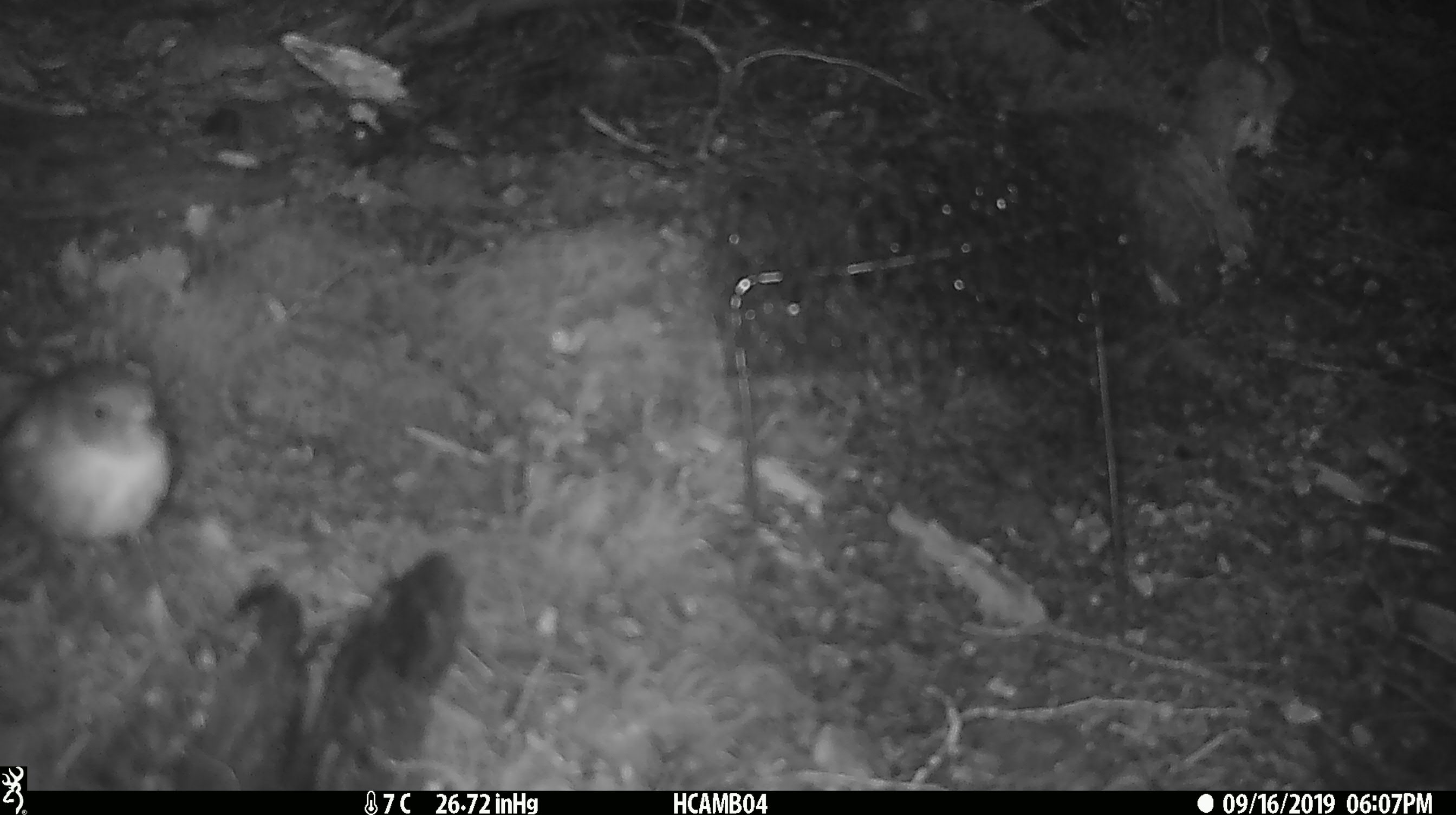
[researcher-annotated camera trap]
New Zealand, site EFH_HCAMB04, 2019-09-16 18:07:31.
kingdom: Animalia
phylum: Chordata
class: Aves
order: Passeriformes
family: Petroicidae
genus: Petroica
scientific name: Petroica australis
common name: new zealand robin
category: robin